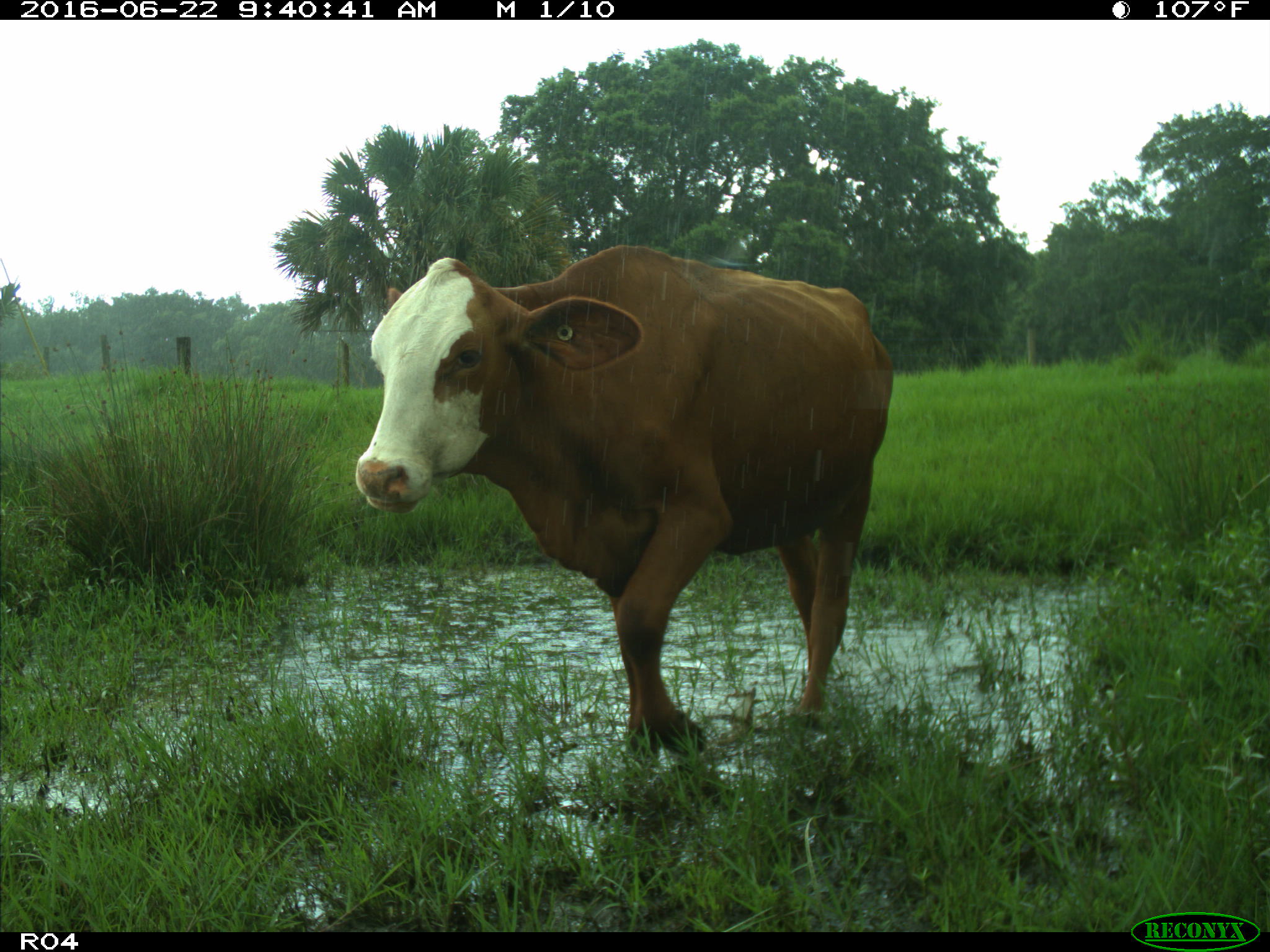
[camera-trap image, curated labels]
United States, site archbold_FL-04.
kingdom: Animalia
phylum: Chordata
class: Mammalia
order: Artiodactyla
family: Bovidae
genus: Bos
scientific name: Bos taurus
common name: domestic cow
Bos taurus (domestic cow).